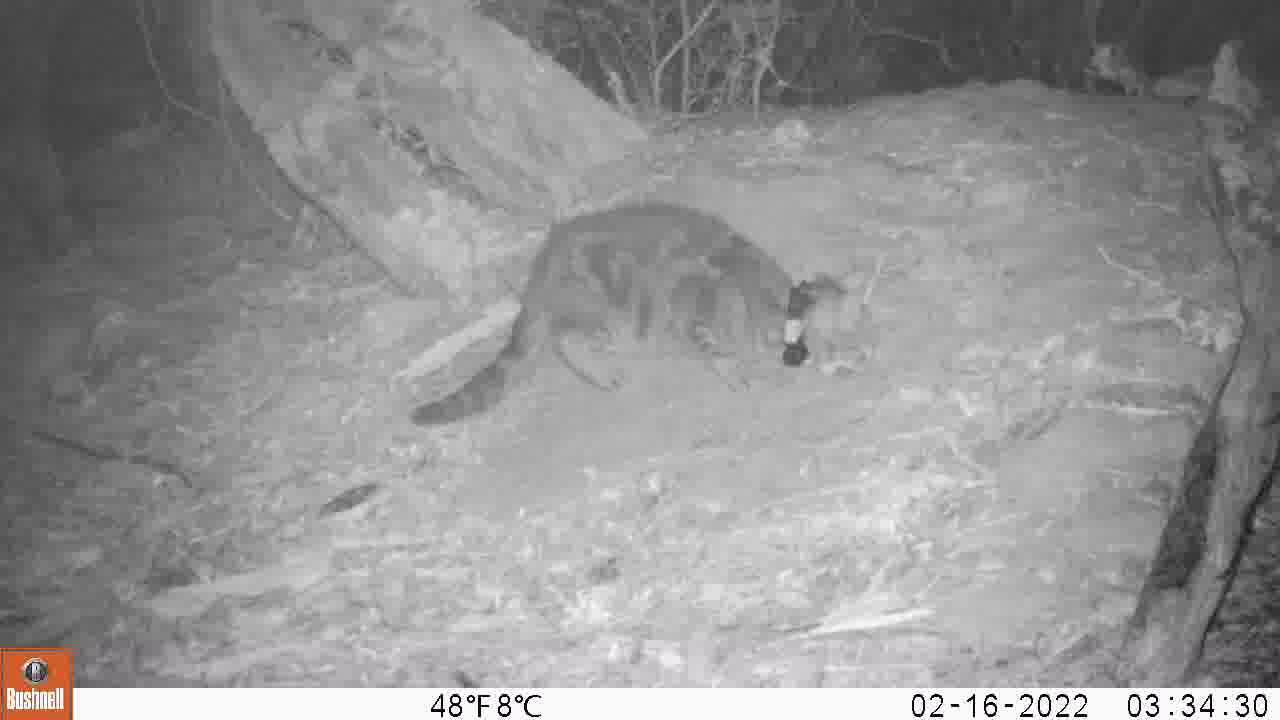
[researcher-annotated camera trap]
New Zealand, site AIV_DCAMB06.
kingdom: Animalia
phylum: Chordata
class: Mammalia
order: Carnivora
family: Felidae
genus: Felis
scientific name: Felis catus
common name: domestic cat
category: cat